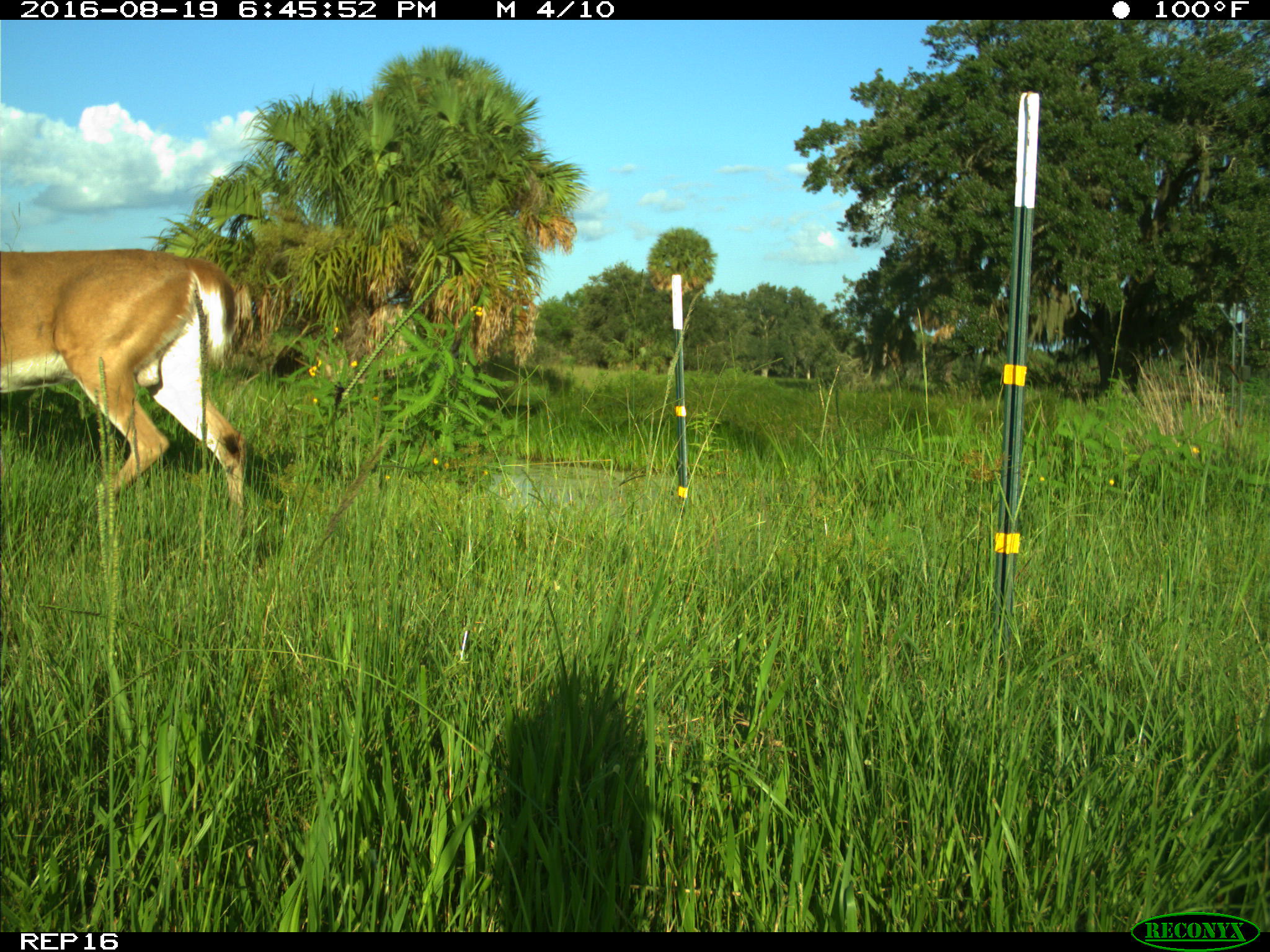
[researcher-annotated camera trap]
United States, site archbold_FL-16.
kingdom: Animalia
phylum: Chordata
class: Mammalia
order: Artiodactyla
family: Cervidae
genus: Odocoileus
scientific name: Odocoileus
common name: deer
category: unidentified deer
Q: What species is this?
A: Unidentified deer (deer) (Odocoileus).